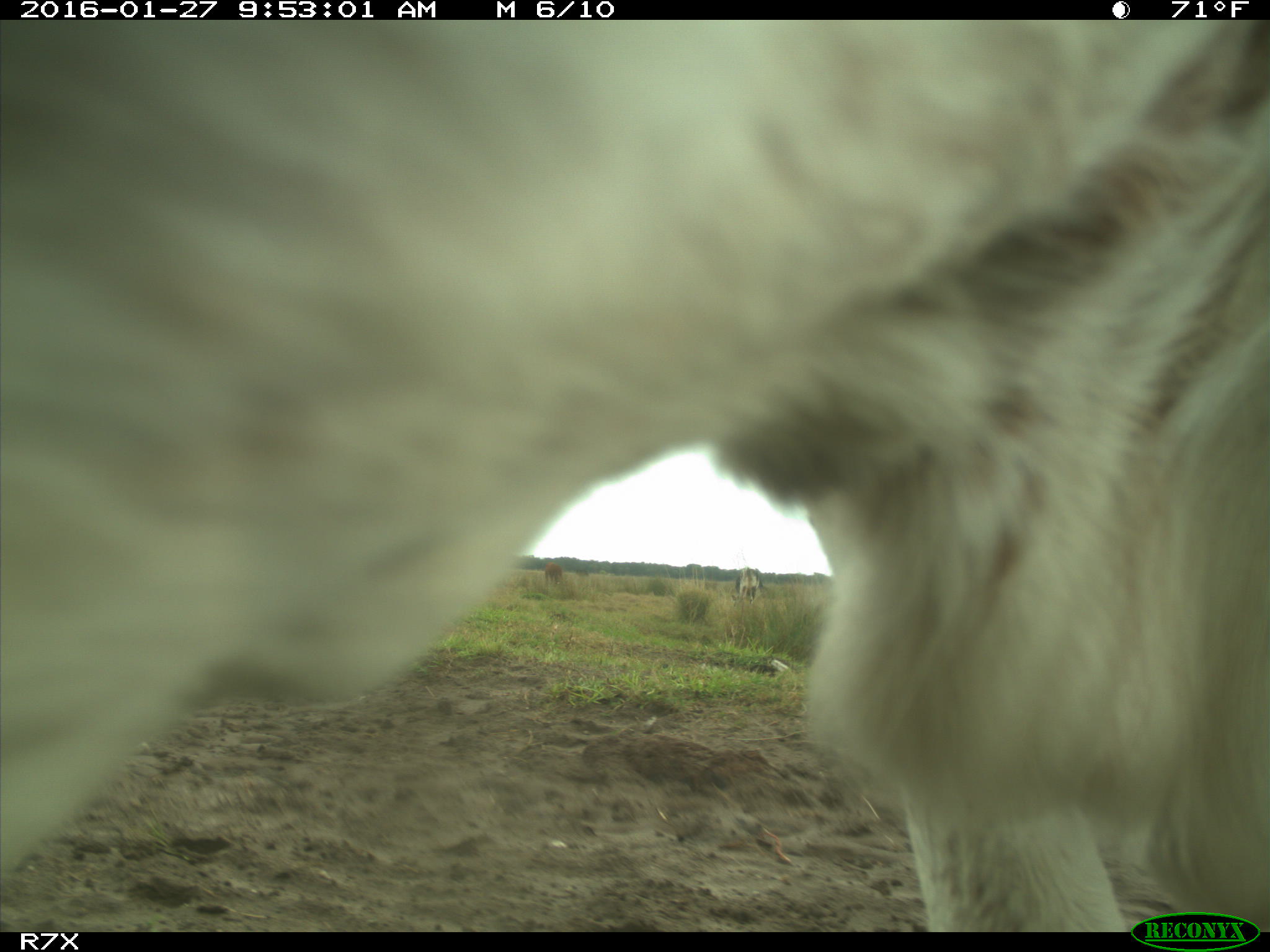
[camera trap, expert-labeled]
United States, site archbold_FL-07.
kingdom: Animalia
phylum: Chordata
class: Mammalia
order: Artiodactyla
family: Bovidae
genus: Bos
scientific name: Bos taurus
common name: domestic cow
Bos taurus (domestic cow).